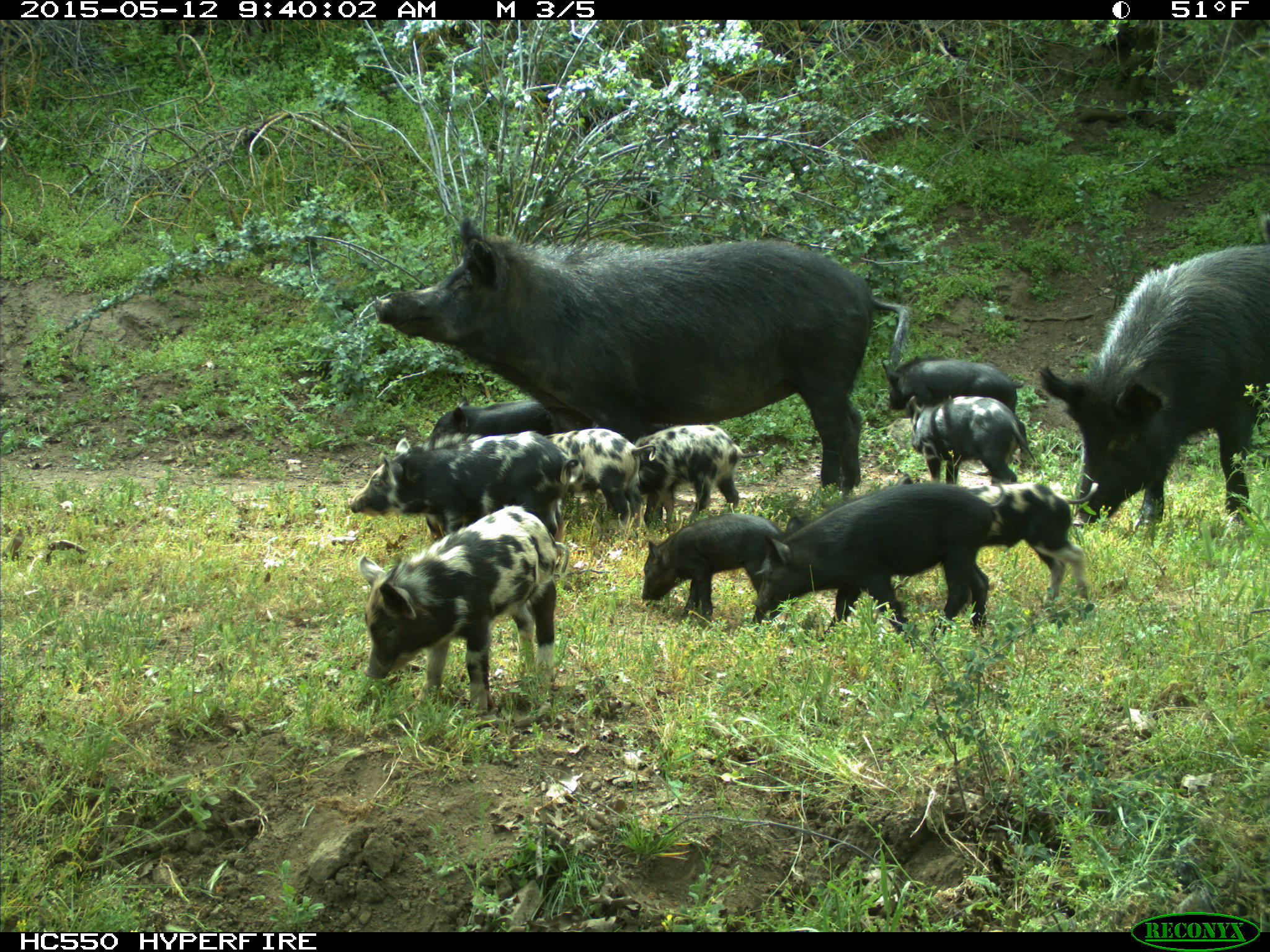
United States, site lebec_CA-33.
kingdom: Animalia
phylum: Chordata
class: Mammalia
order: Artiodactyla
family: Suidae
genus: Sus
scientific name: Sus scrofa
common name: wild boar